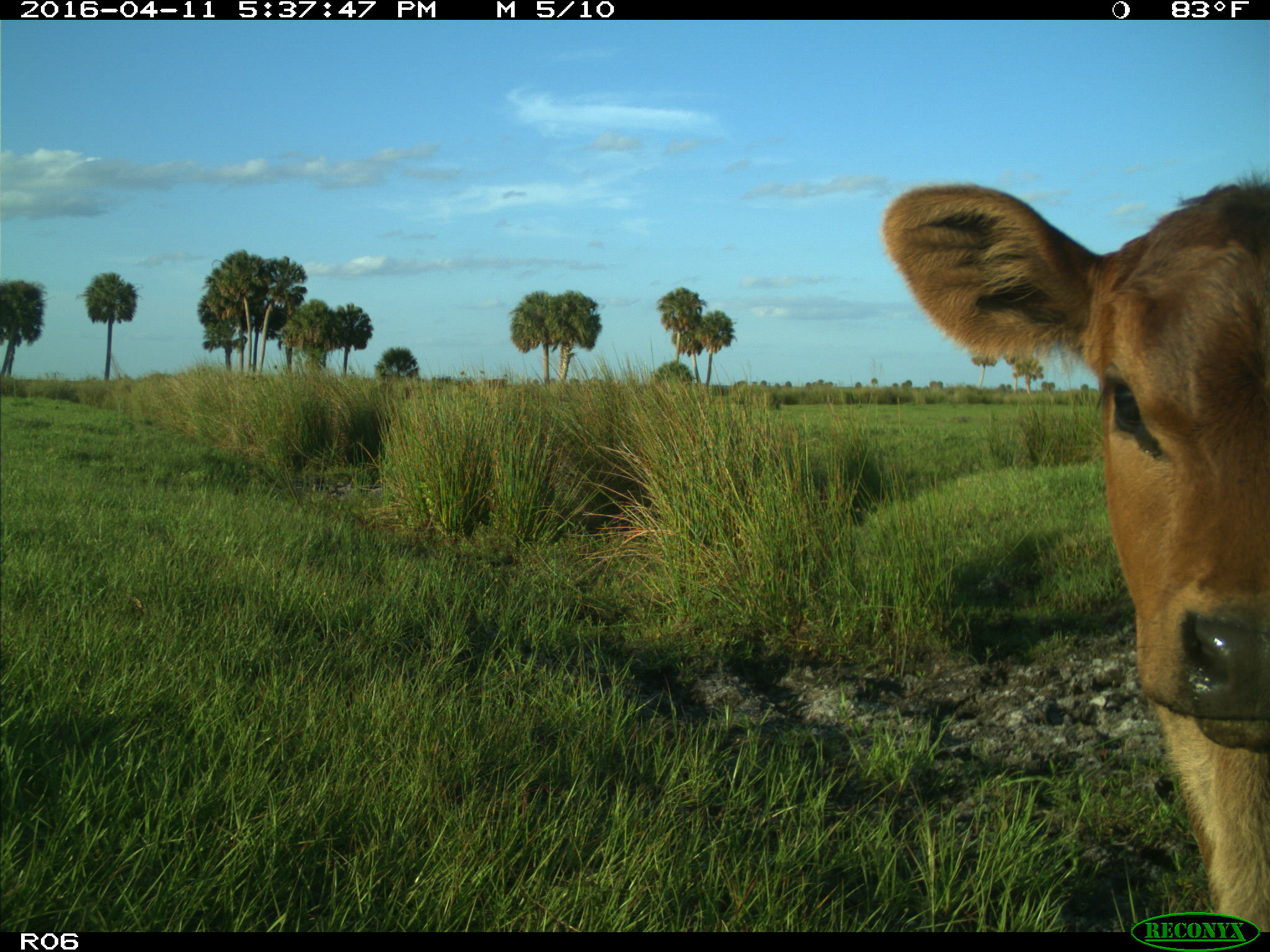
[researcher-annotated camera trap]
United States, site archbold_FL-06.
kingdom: Animalia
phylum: Chordata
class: Mammalia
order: Artiodactyla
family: Bovidae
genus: Bos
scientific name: Bos taurus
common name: domestic cow